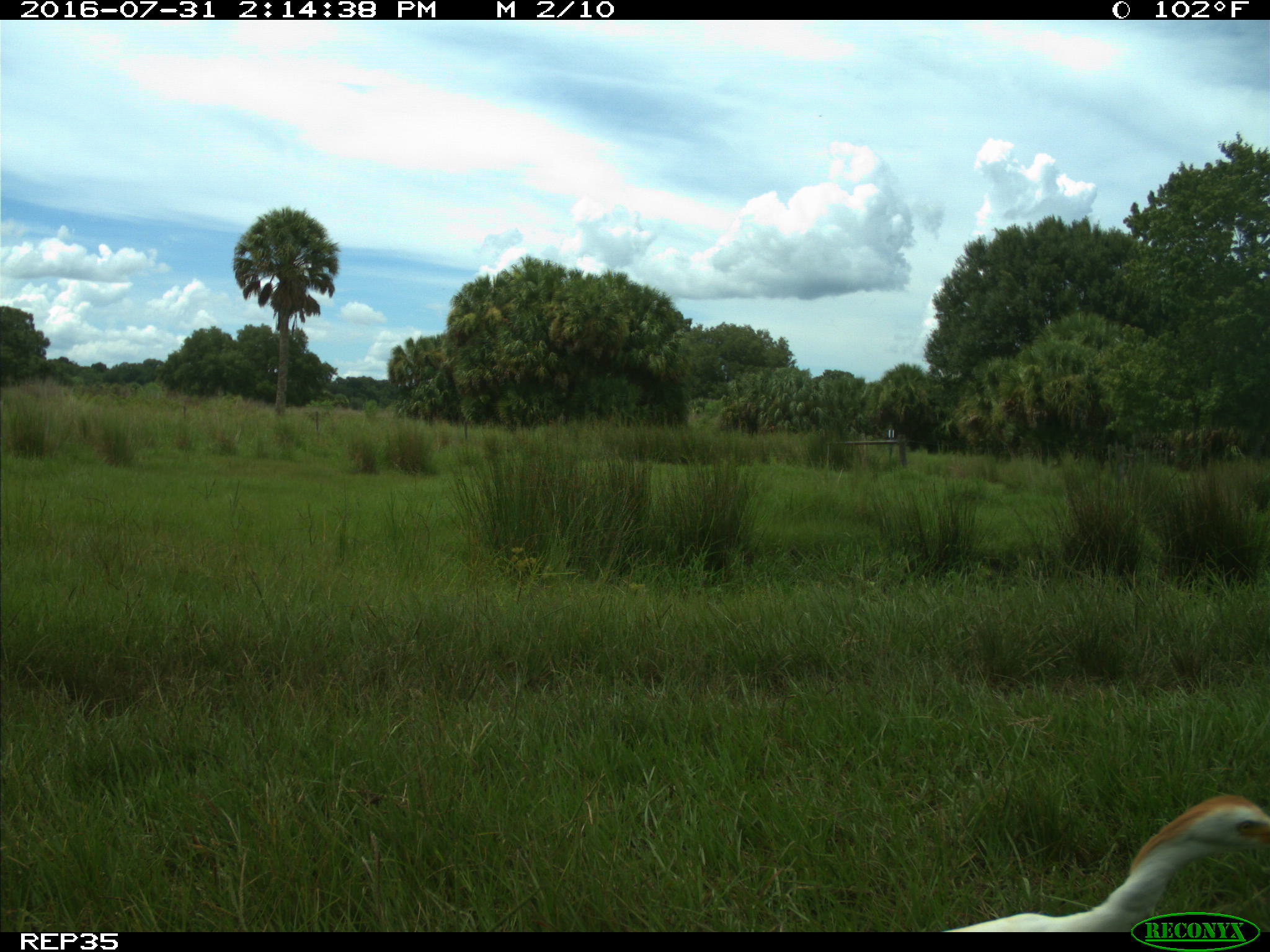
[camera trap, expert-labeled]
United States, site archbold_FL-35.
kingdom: Animalia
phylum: Chordata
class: Aves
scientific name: Aves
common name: birds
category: unidentified bird